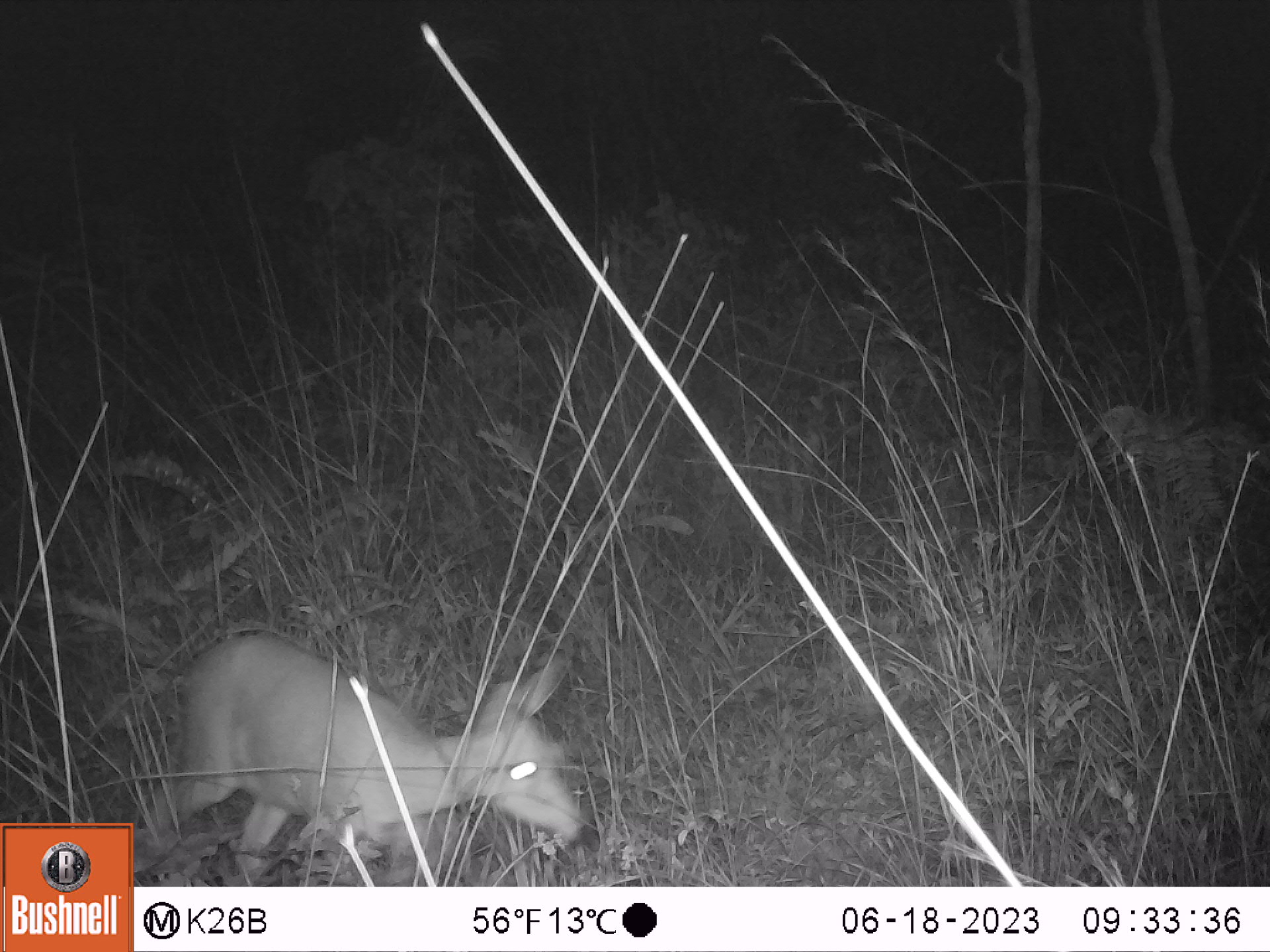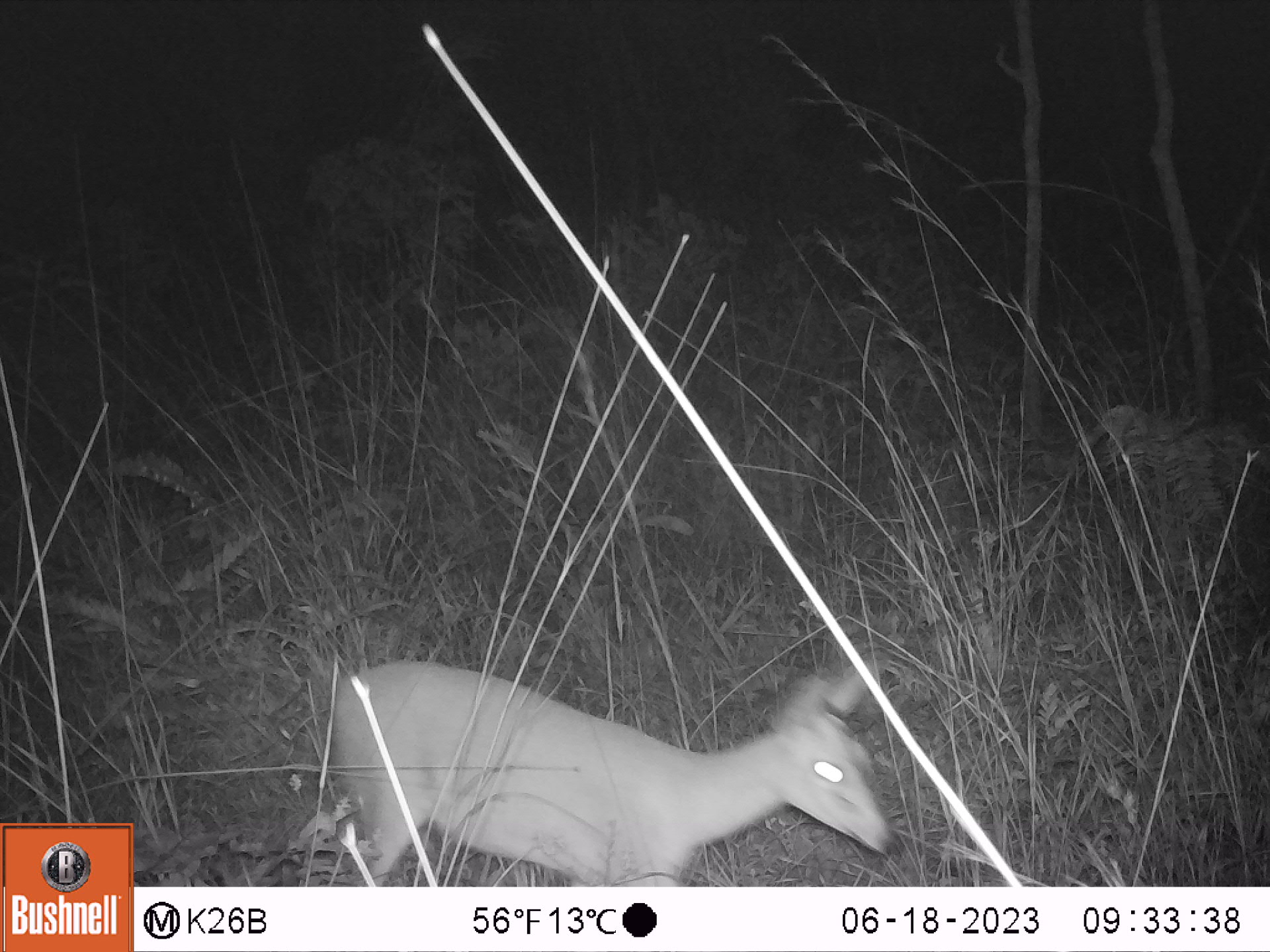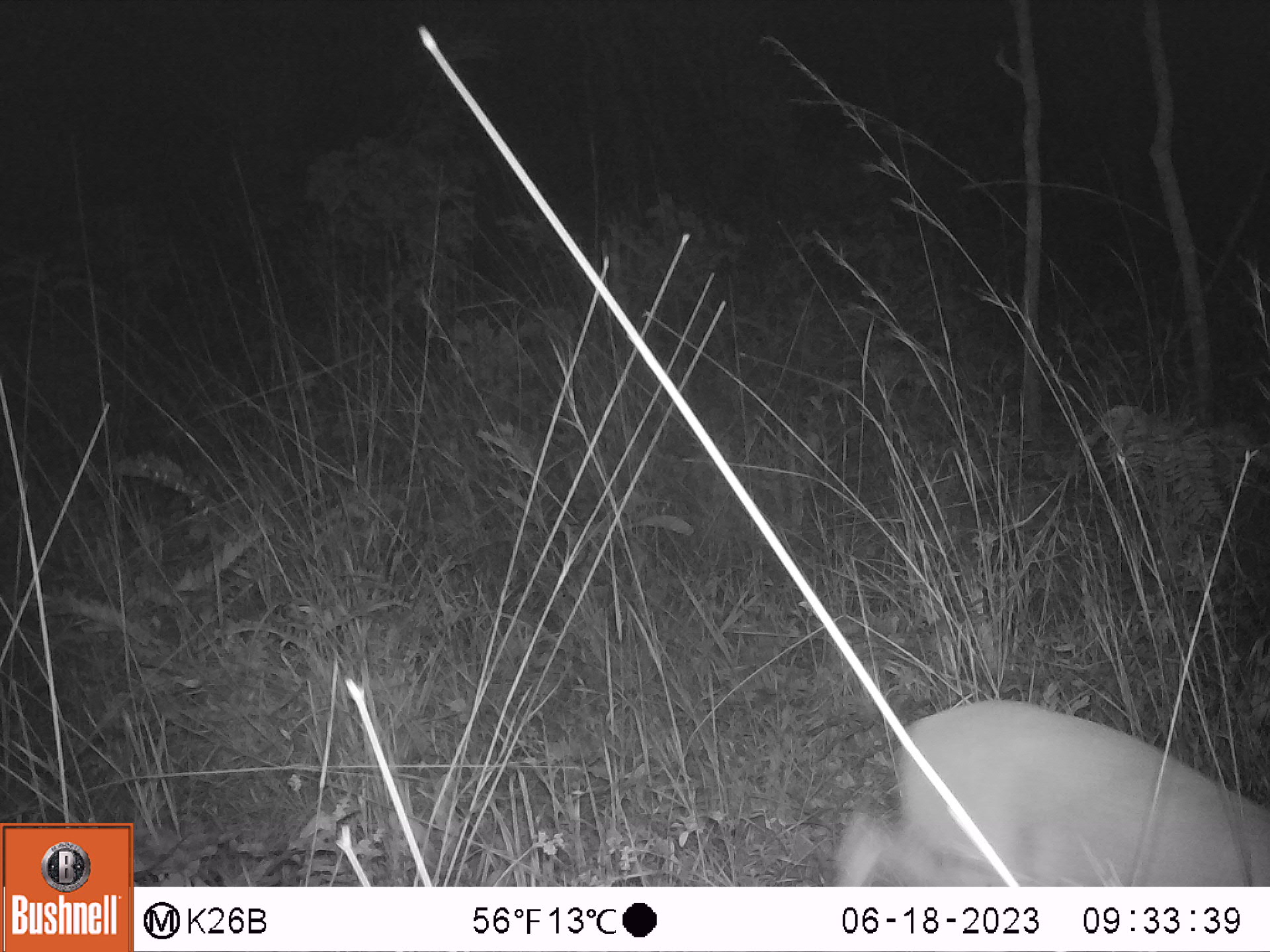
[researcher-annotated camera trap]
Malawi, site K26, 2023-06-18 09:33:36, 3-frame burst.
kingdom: Animalia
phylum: Chordata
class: Mammalia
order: Artiodactyla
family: Bovidae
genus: Sylvicapra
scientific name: Sylvicapra grimmia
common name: common duiker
Common duiker (Sylvicapra grimmia), count 1.